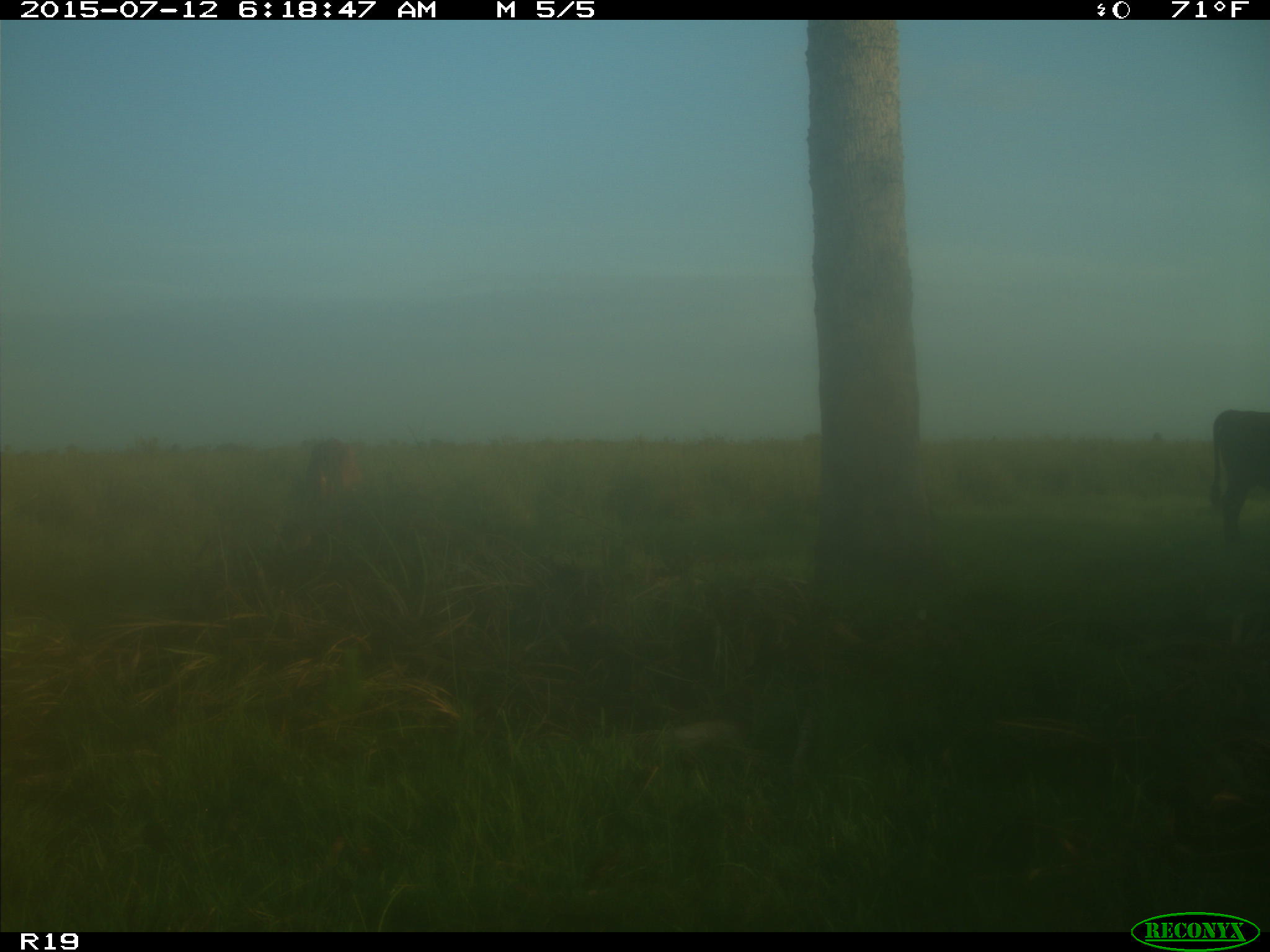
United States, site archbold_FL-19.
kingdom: Animalia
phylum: Chordata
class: Mammalia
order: Artiodactyla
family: Bovidae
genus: Bos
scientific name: Bos taurus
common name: domestic cow